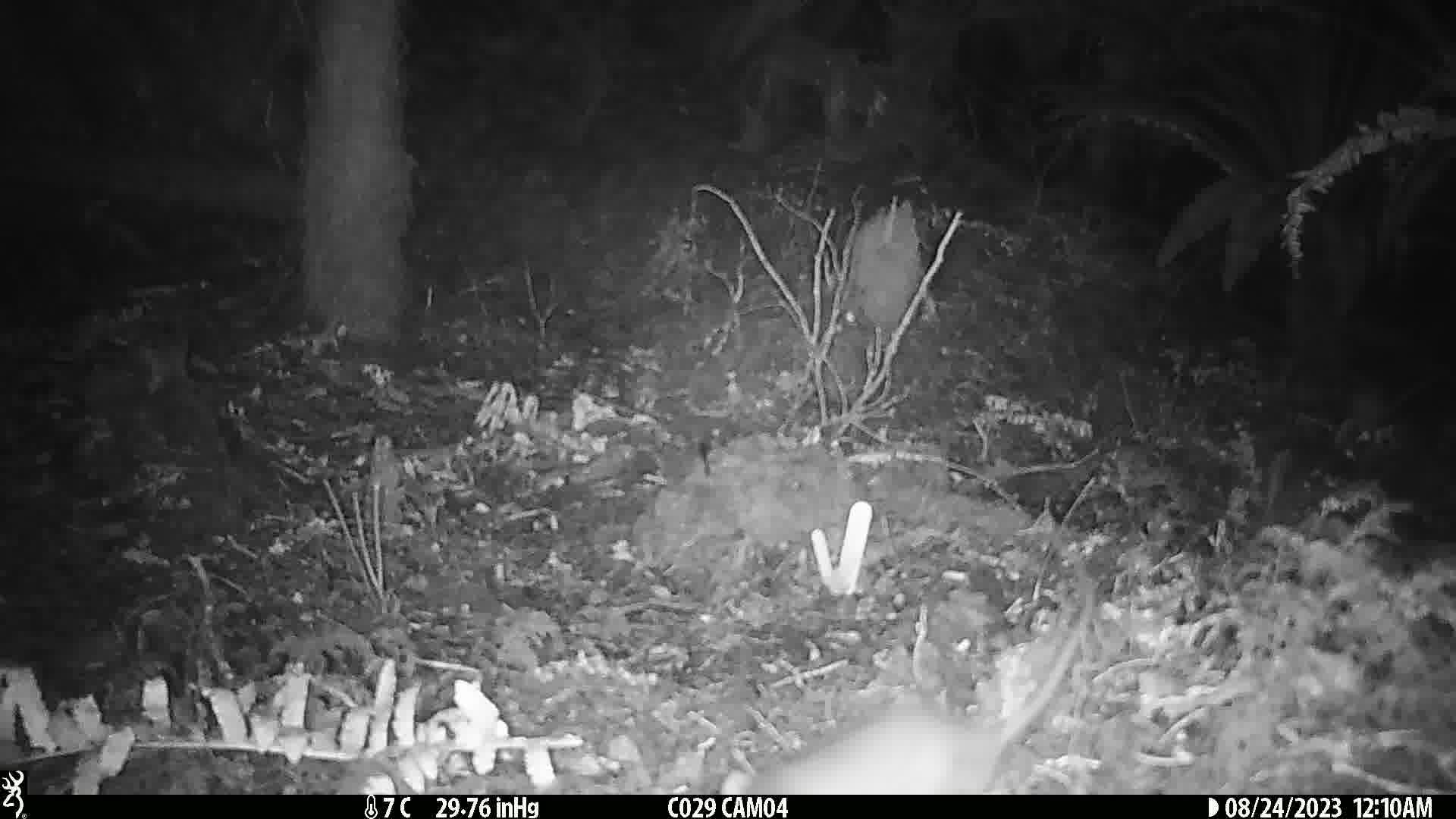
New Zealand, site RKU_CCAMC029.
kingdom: Animalia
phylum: Chordata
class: Mammalia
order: Rodentia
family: Muridae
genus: Rattus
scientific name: Rattus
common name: rat